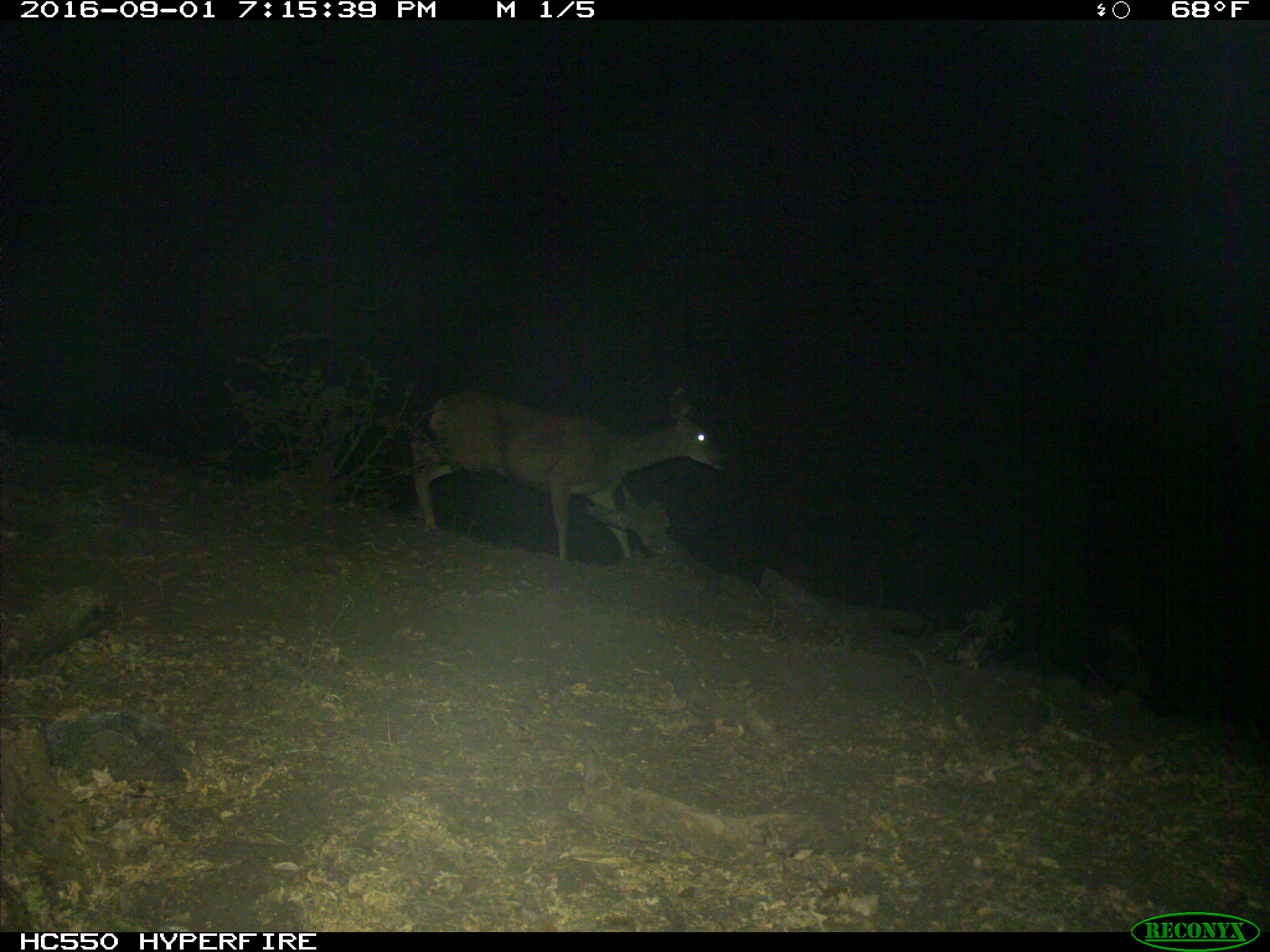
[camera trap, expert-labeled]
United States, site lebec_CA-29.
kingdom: Animalia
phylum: Chordata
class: Mammalia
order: Artiodactyla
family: Cervidae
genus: Odocoileus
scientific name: Odocoileus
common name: deer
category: unidentified deer